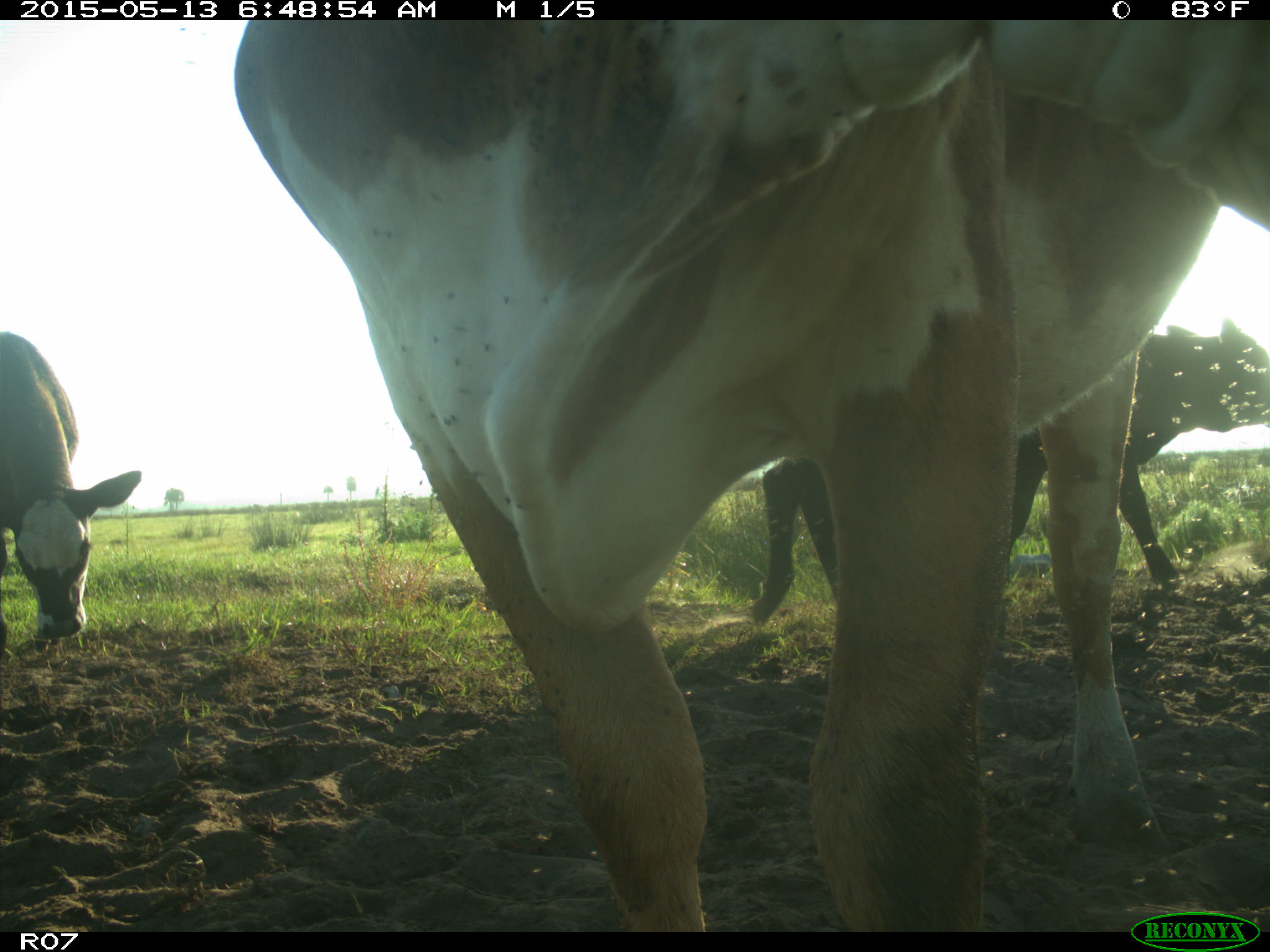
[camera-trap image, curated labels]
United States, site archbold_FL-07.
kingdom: Animalia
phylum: Chordata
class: Mammalia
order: Artiodactyla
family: Bovidae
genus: Bos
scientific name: Bos taurus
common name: domestic cow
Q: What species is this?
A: Bos taurus (domestic cow).